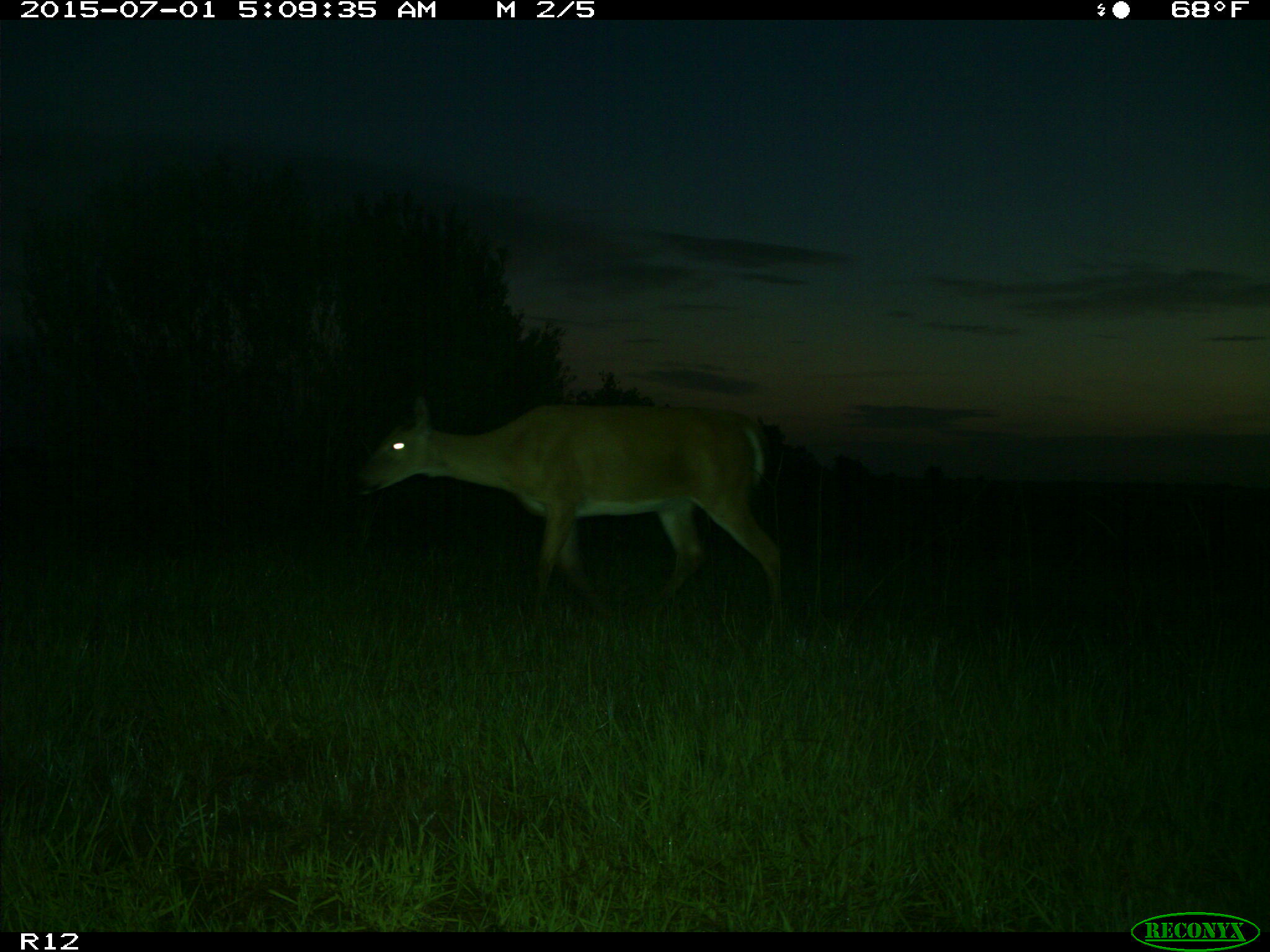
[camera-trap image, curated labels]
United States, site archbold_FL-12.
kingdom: Animalia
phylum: Chordata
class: Mammalia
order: Artiodactyla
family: Cervidae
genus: Odocoileus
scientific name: Odocoileus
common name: deer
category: unidentified deer